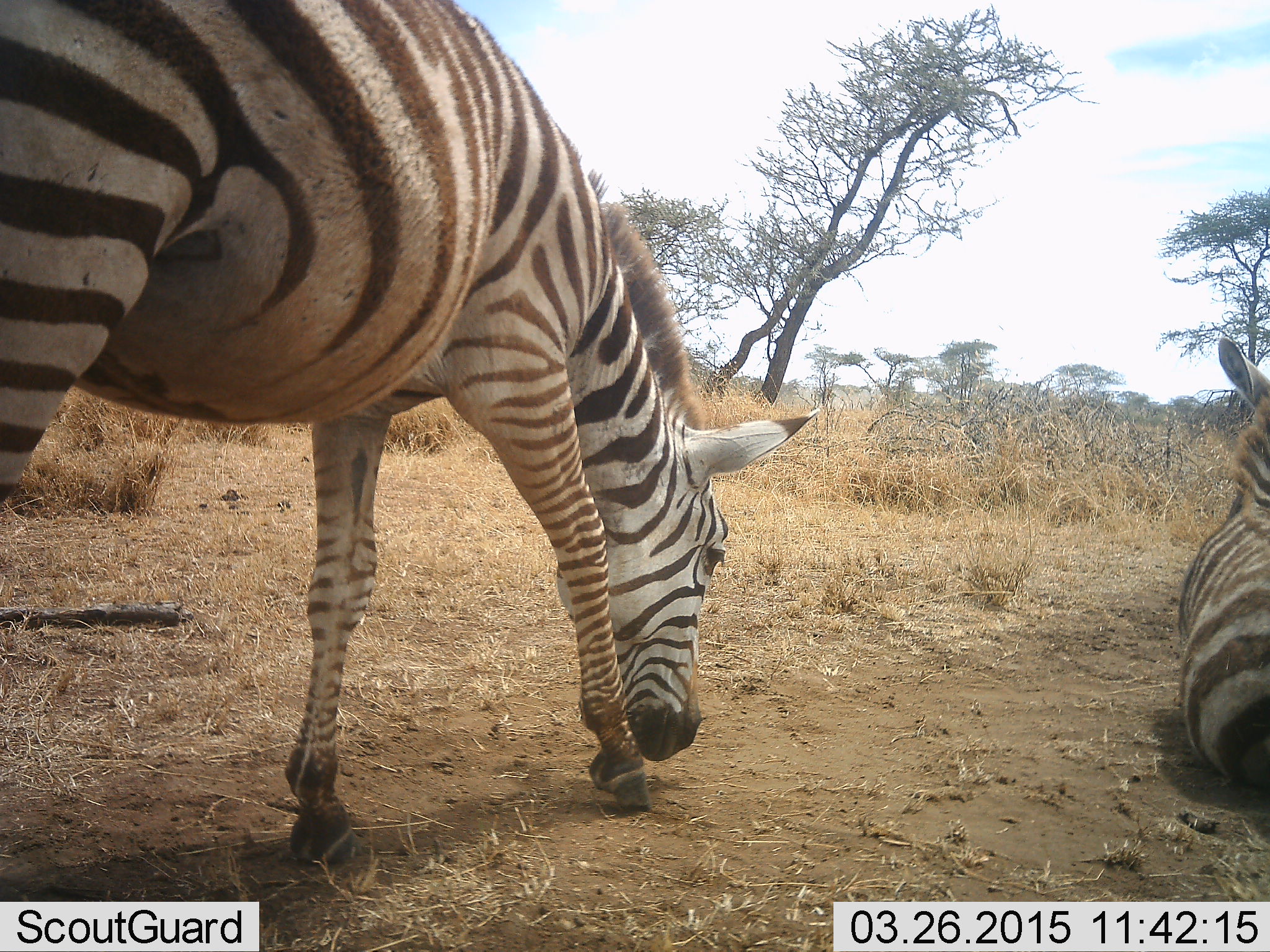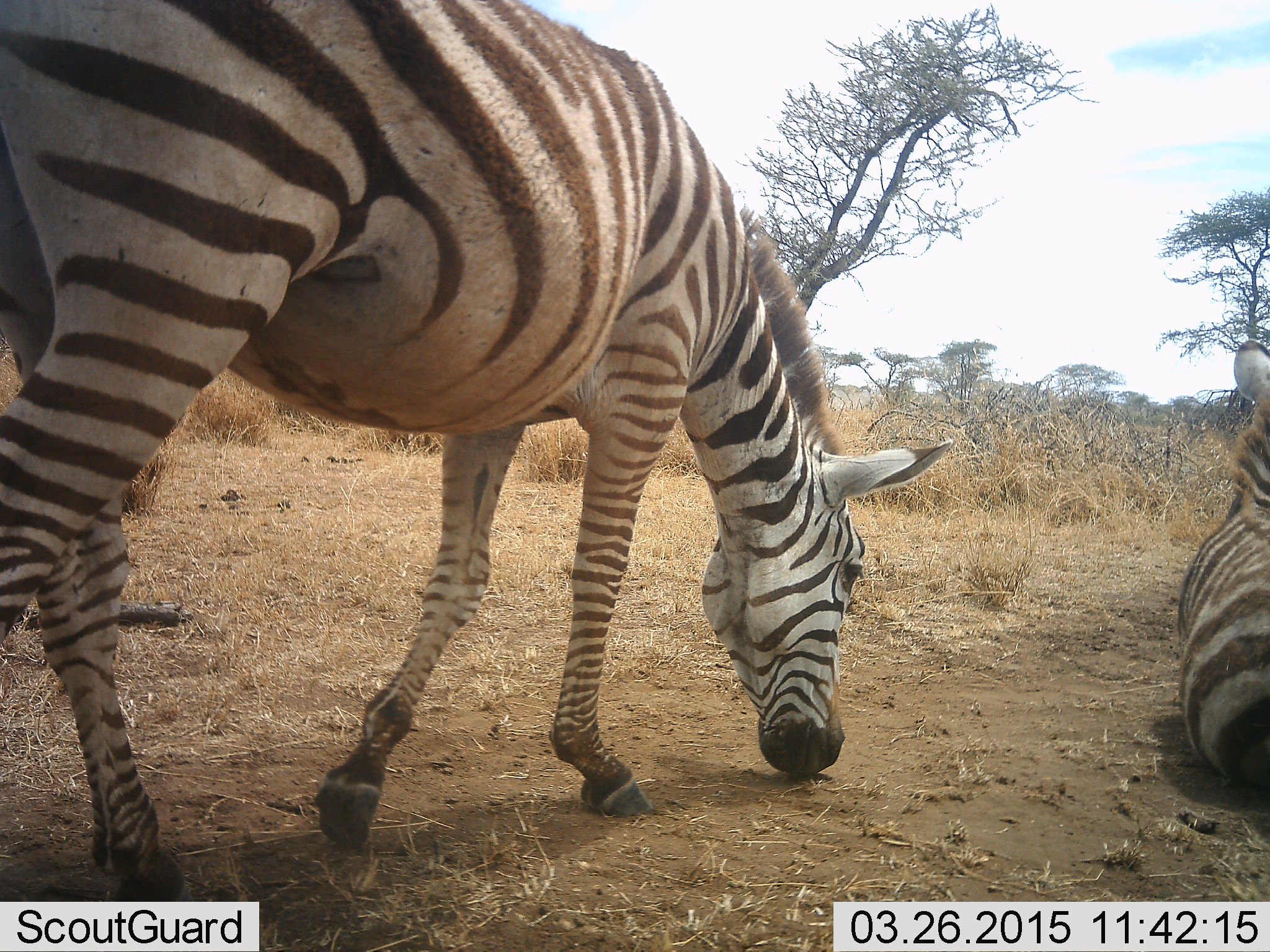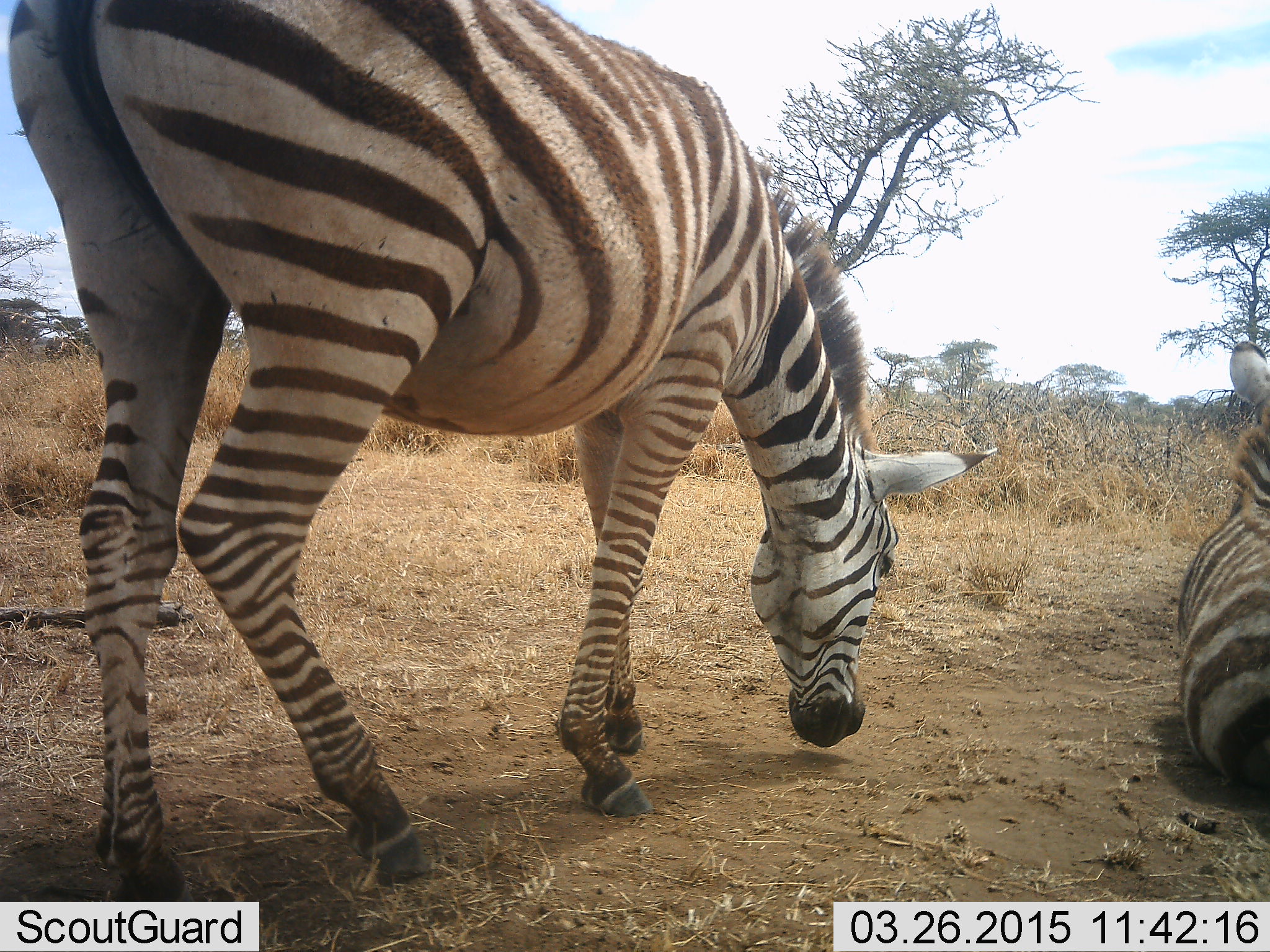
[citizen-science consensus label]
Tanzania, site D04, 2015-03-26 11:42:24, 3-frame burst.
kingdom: Animalia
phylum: Chordata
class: Mammalia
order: Perissodactyla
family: Equidae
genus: Equus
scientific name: Equus quagga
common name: plains zebra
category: zebra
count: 2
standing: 50%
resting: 90%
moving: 50%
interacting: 0%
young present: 10%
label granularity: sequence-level